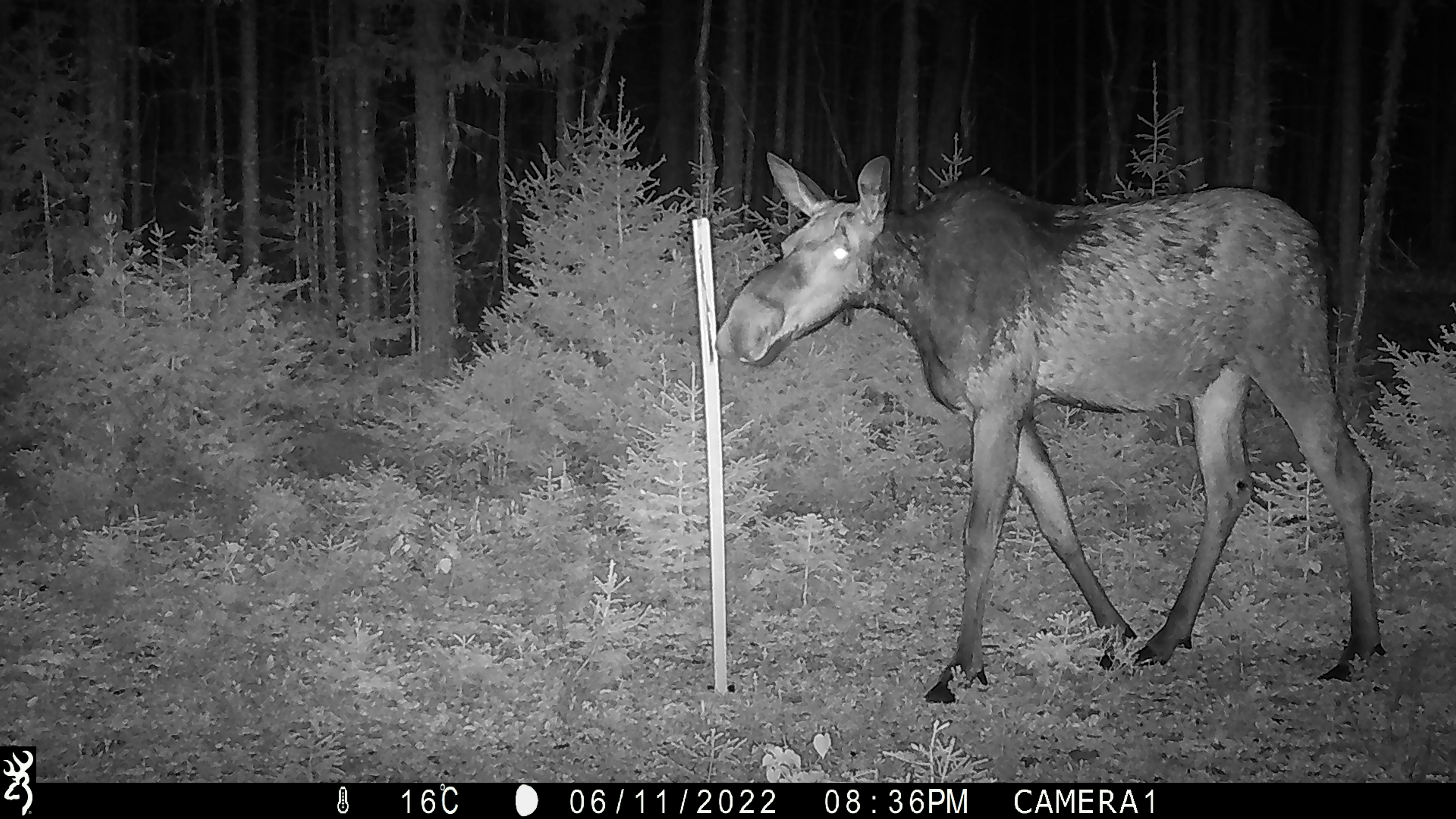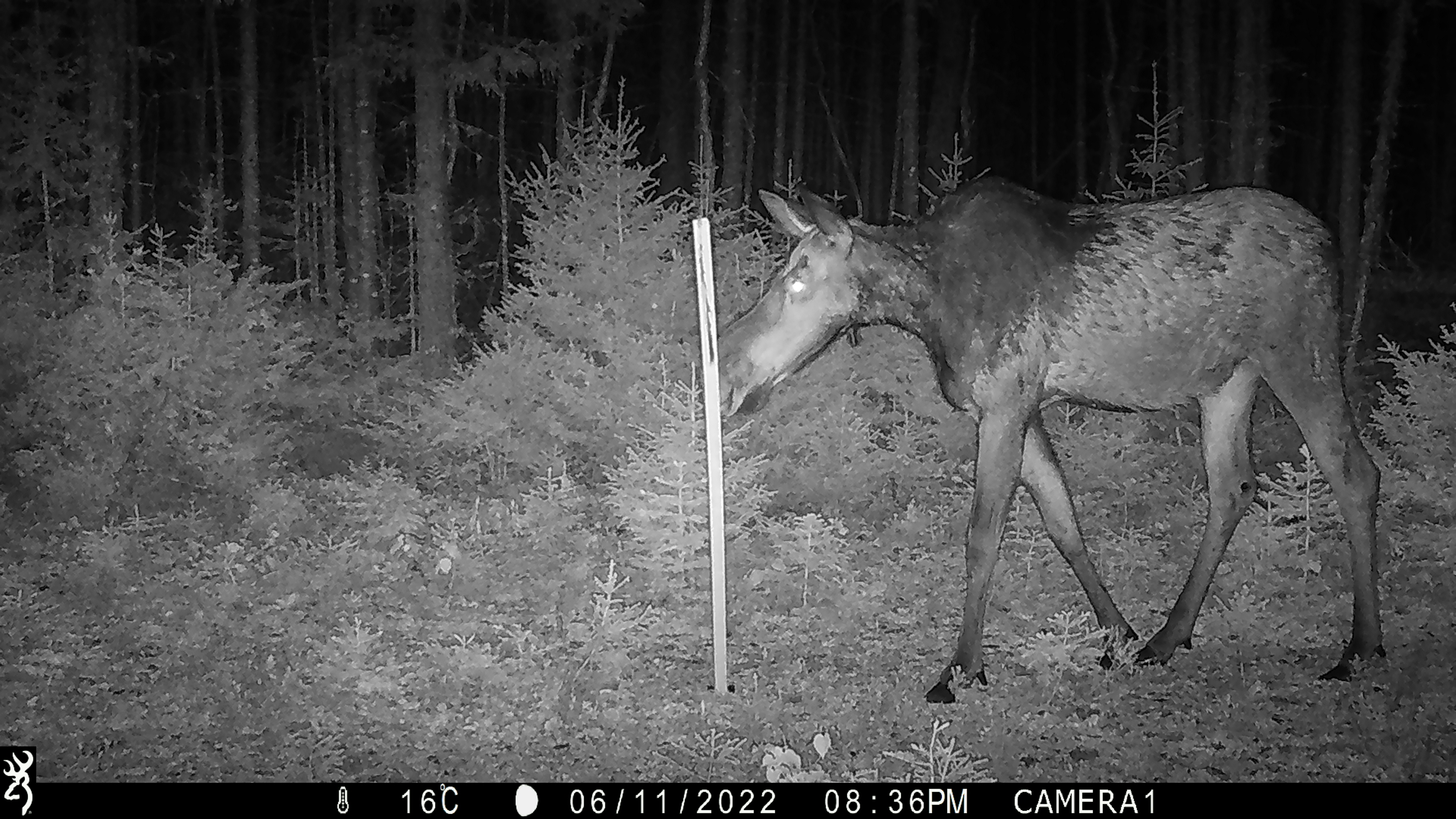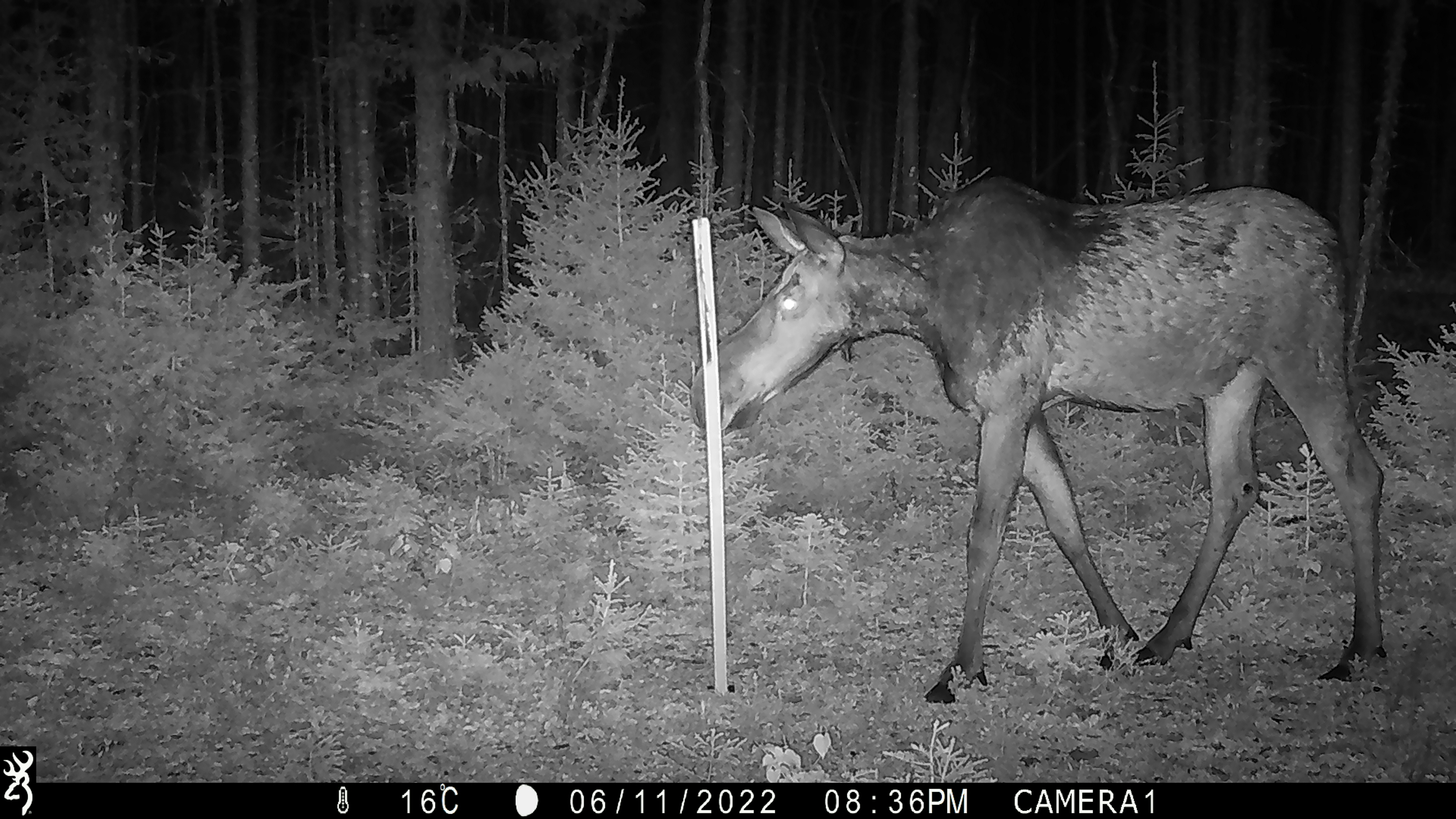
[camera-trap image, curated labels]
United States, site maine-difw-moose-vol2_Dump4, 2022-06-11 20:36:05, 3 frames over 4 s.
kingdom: Animalia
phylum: Chordata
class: Mammalia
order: Artiodactyla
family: Cervidae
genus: Alces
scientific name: Alces alces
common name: moose